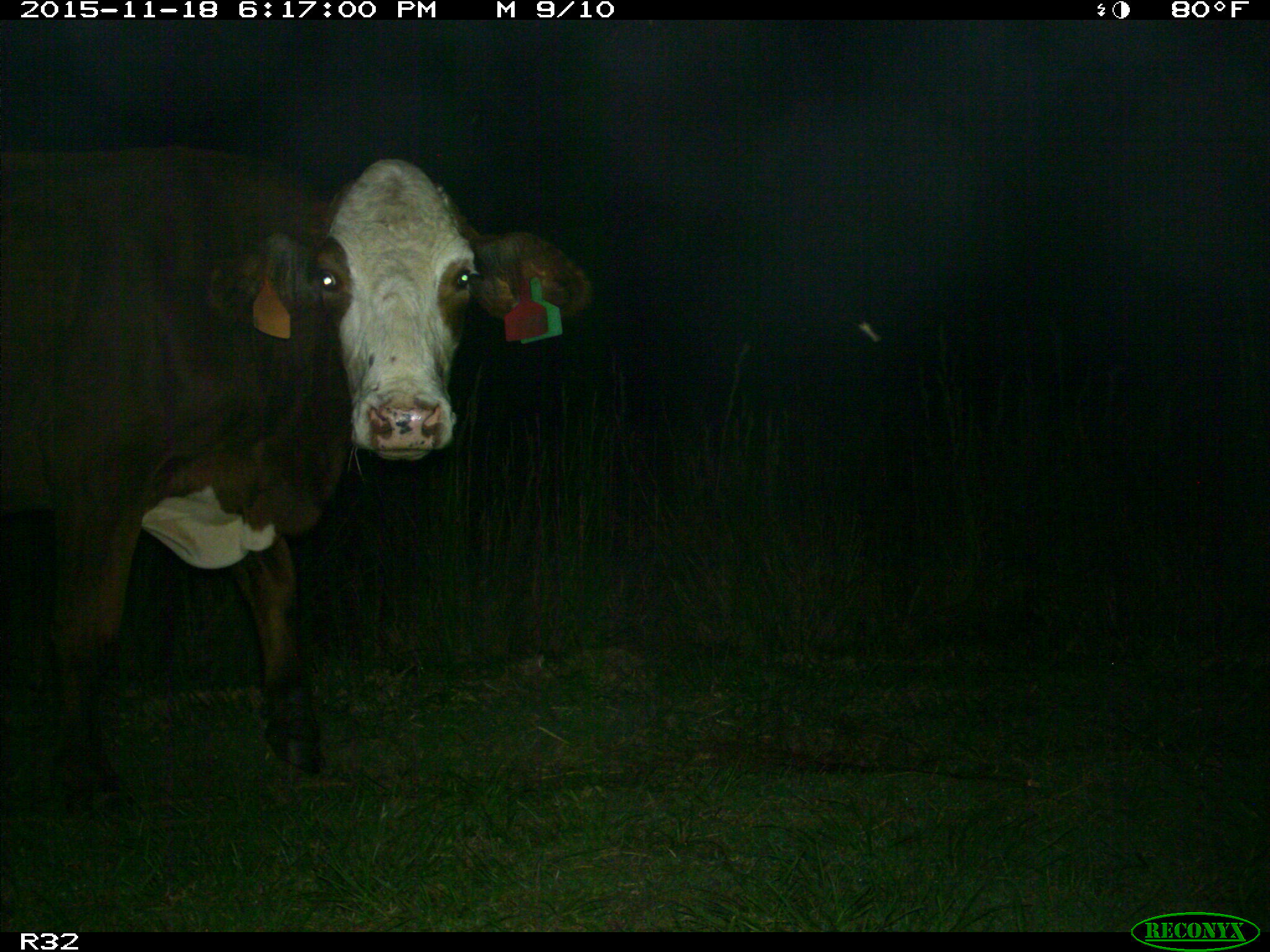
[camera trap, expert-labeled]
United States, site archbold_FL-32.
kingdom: Animalia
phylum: Chordata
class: Mammalia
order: Artiodactyla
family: Bovidae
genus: Bos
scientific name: Bos taurus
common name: domestic cow